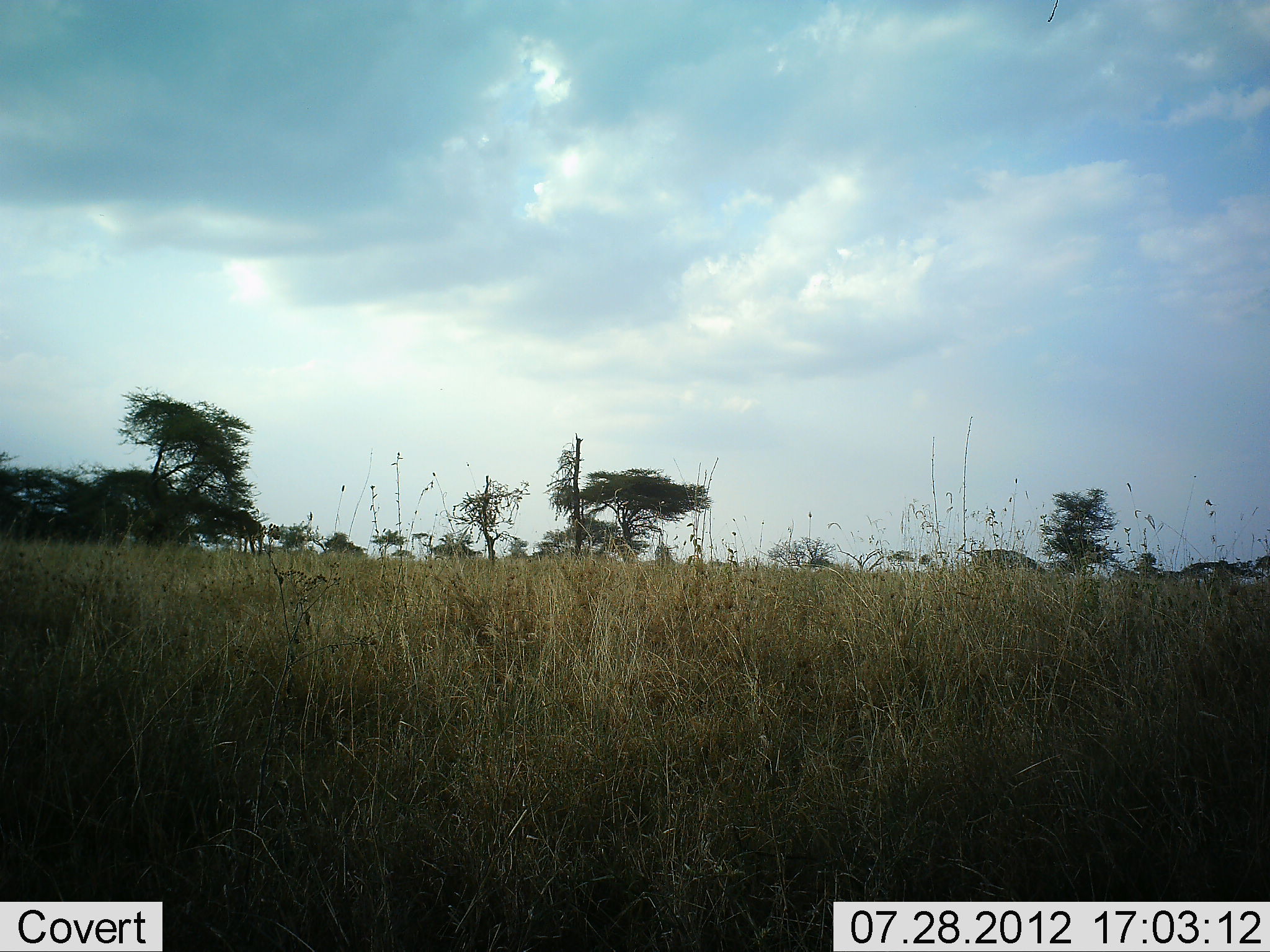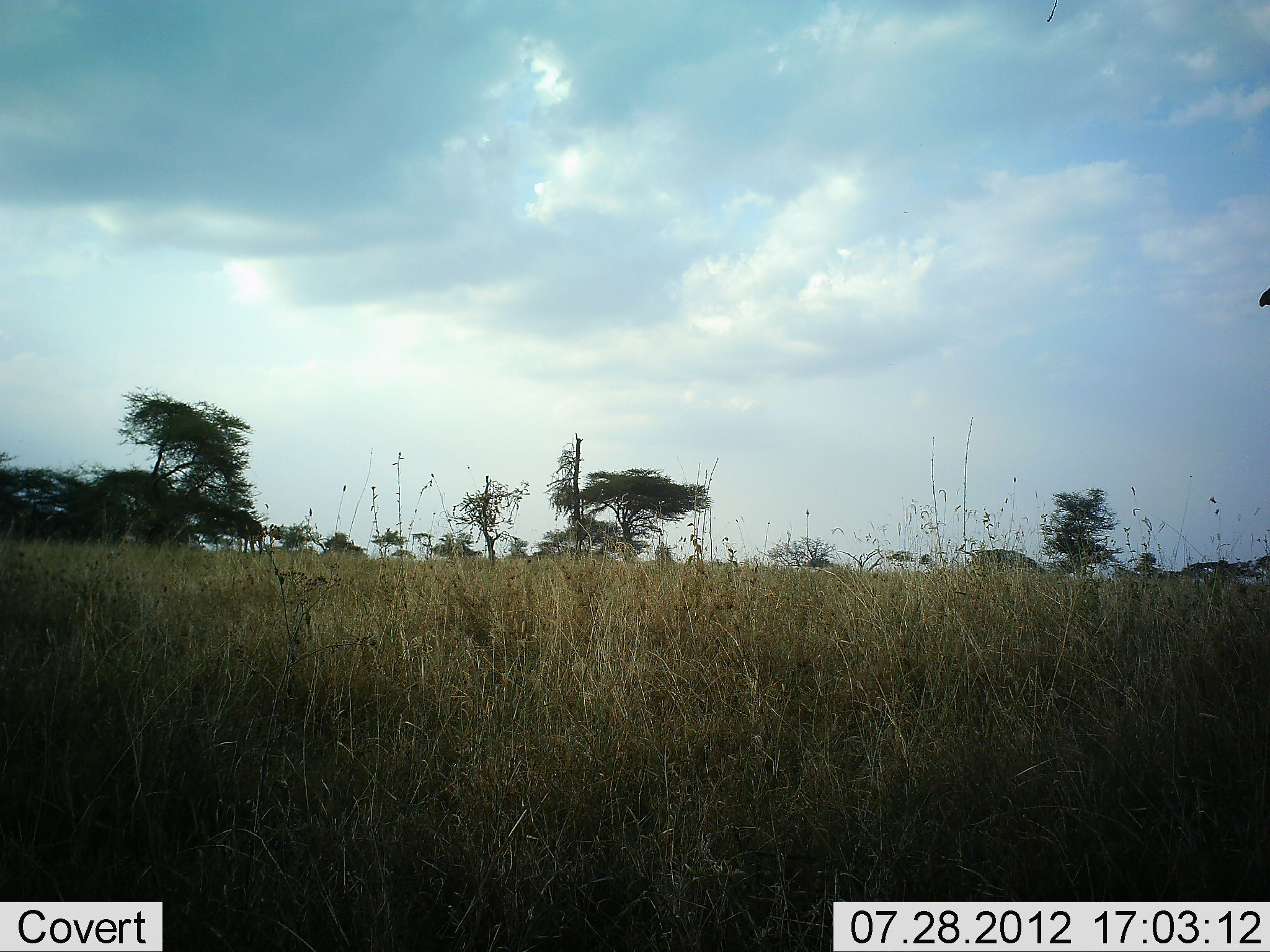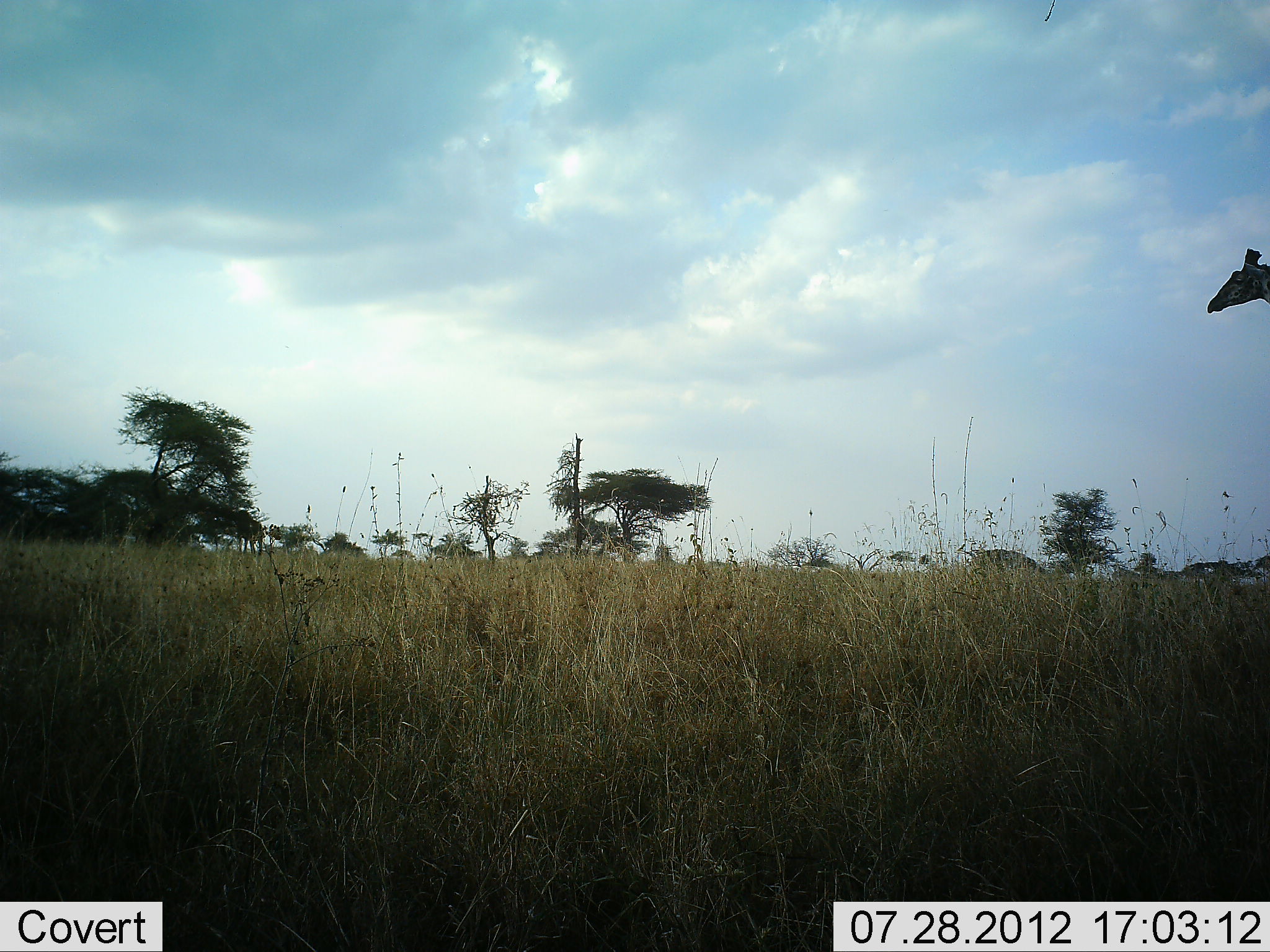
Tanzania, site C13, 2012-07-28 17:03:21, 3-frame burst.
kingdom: Animalia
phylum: Chordata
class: Mammalia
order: Artiodactyla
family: Giraffidae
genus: Giraffa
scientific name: Giraffa camelopardalis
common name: giraffe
Giraffe (Giraffa camelopardalis), count 1. Behavior (volunteer vote fractions): standing 0%, resting 0%, moving 100%, interacting 0%. Young present (vote fraction): 0%. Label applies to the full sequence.